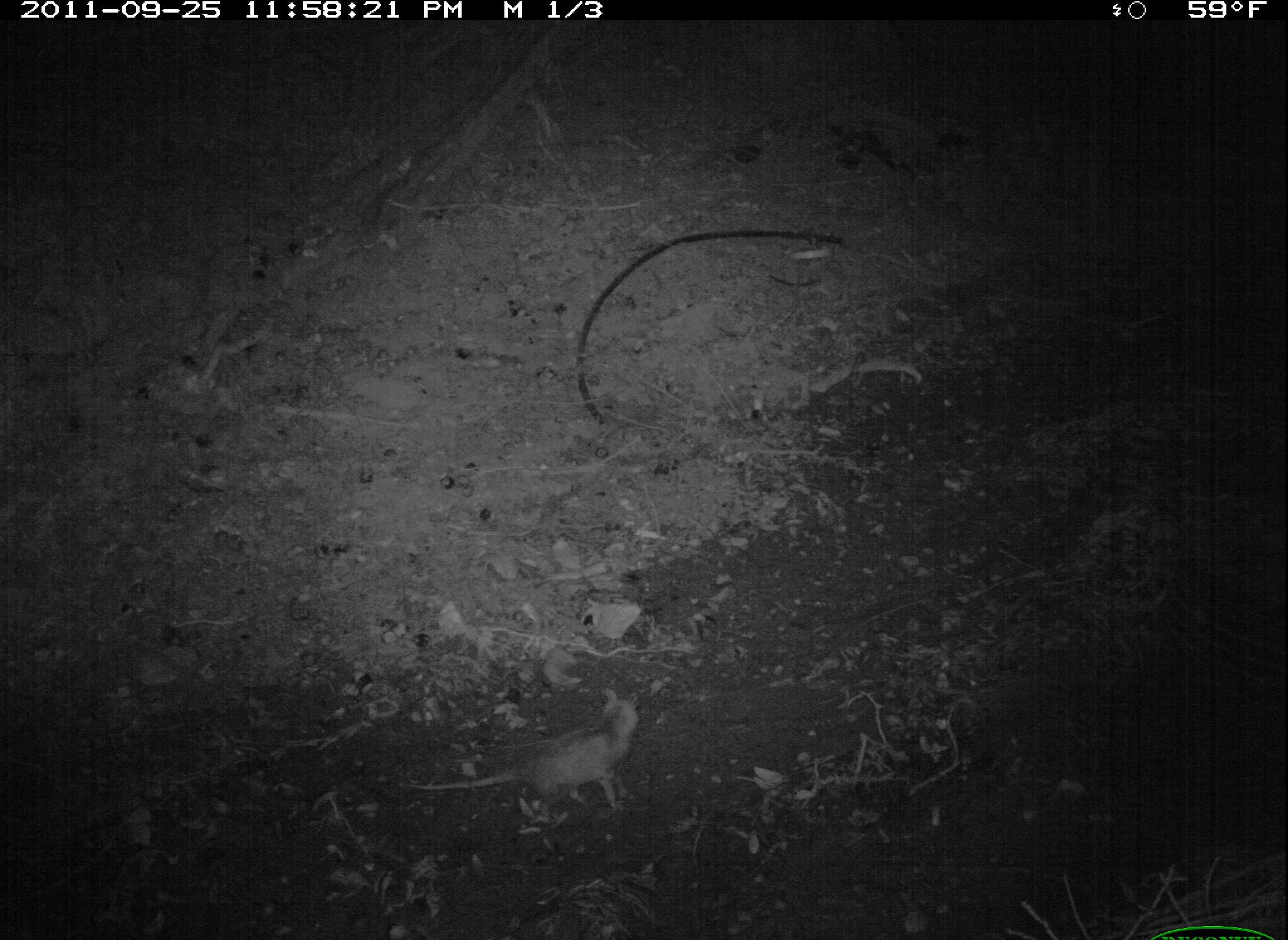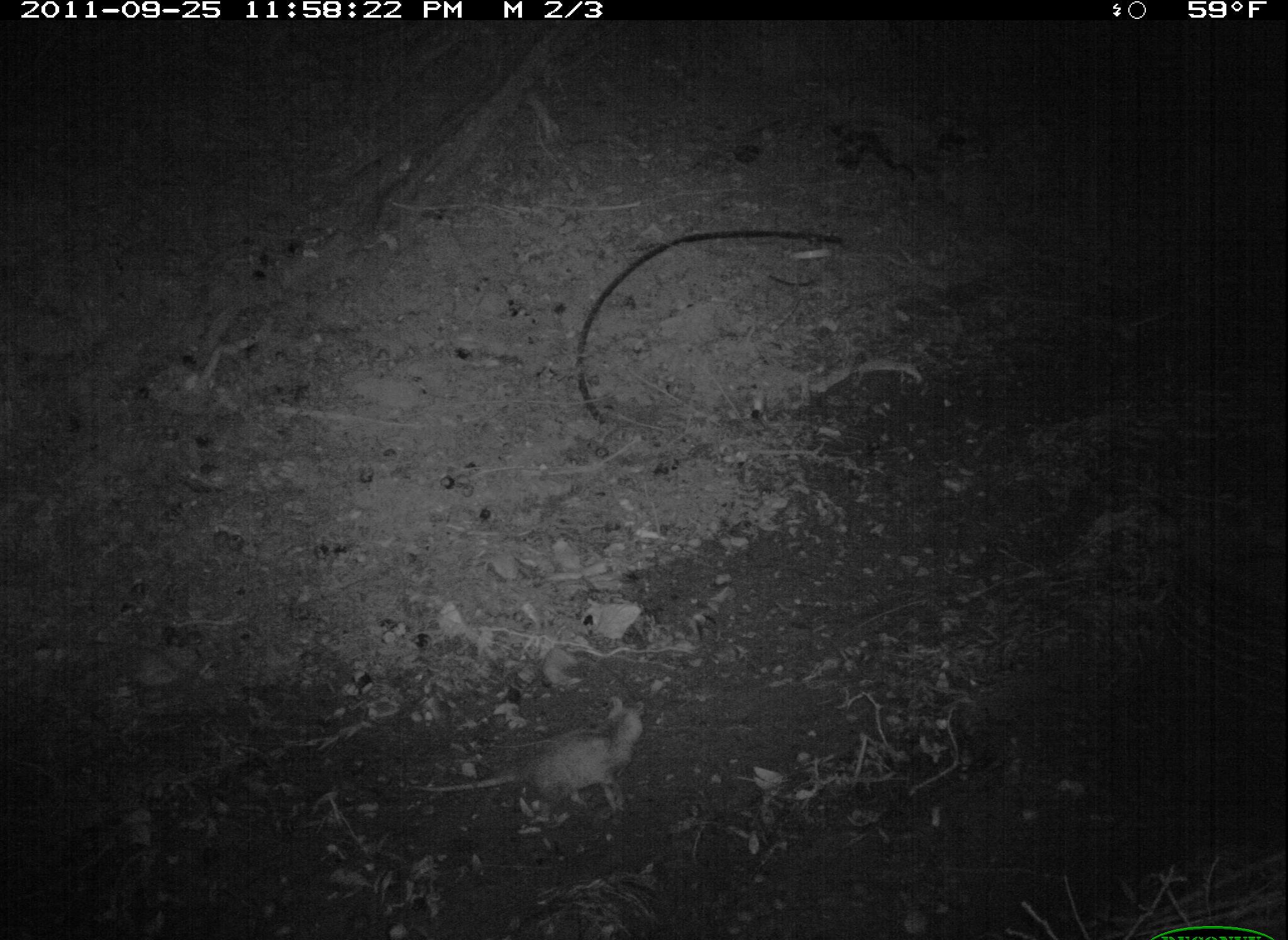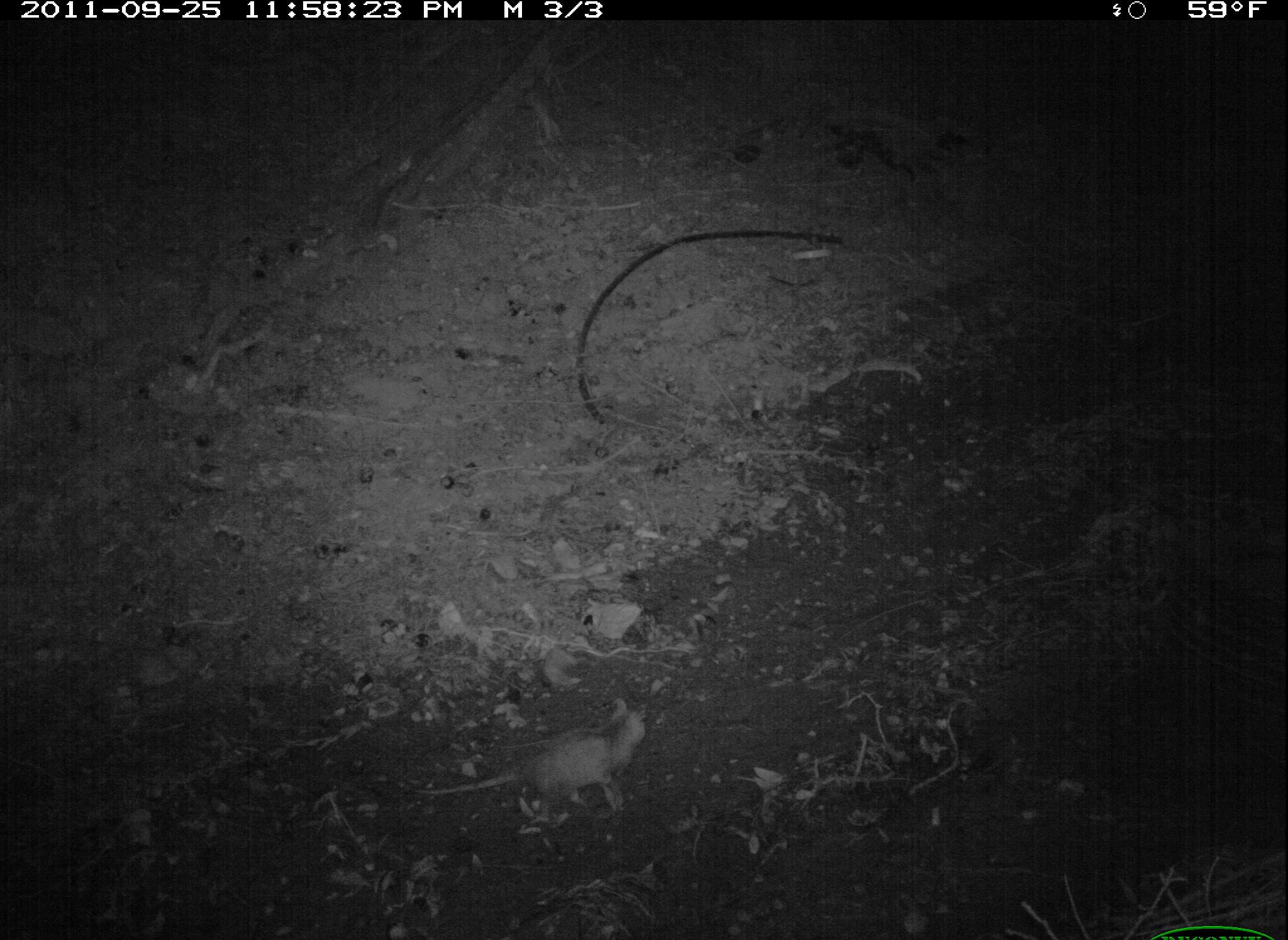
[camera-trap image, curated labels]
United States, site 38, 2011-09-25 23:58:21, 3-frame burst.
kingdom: Animalia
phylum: Chordata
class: Mammalia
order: Didelphimorphia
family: Didelphidae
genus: Didelphis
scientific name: Didelphis virginiana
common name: virginia opossum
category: opossum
Opossum (virginia opossum) (Didelphis virginiana).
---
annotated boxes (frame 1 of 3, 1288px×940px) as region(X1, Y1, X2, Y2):
opossum: region(391, 680, 692, 830)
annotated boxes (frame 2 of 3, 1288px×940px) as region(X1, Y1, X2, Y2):
opossum: region(419, 688, 678, 844)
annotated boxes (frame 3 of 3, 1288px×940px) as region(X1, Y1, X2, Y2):
opossum: region(457, 698, 661, 830)